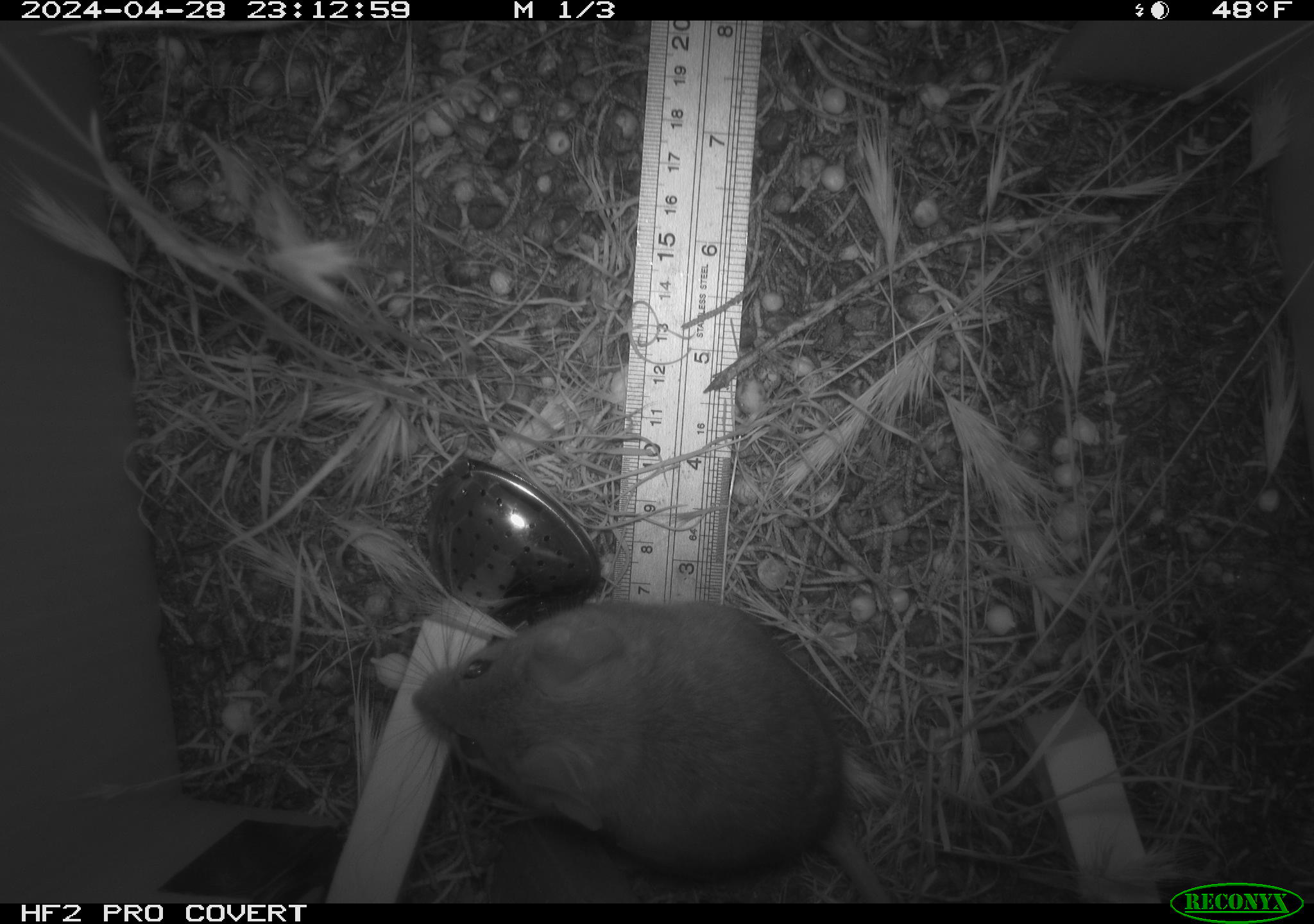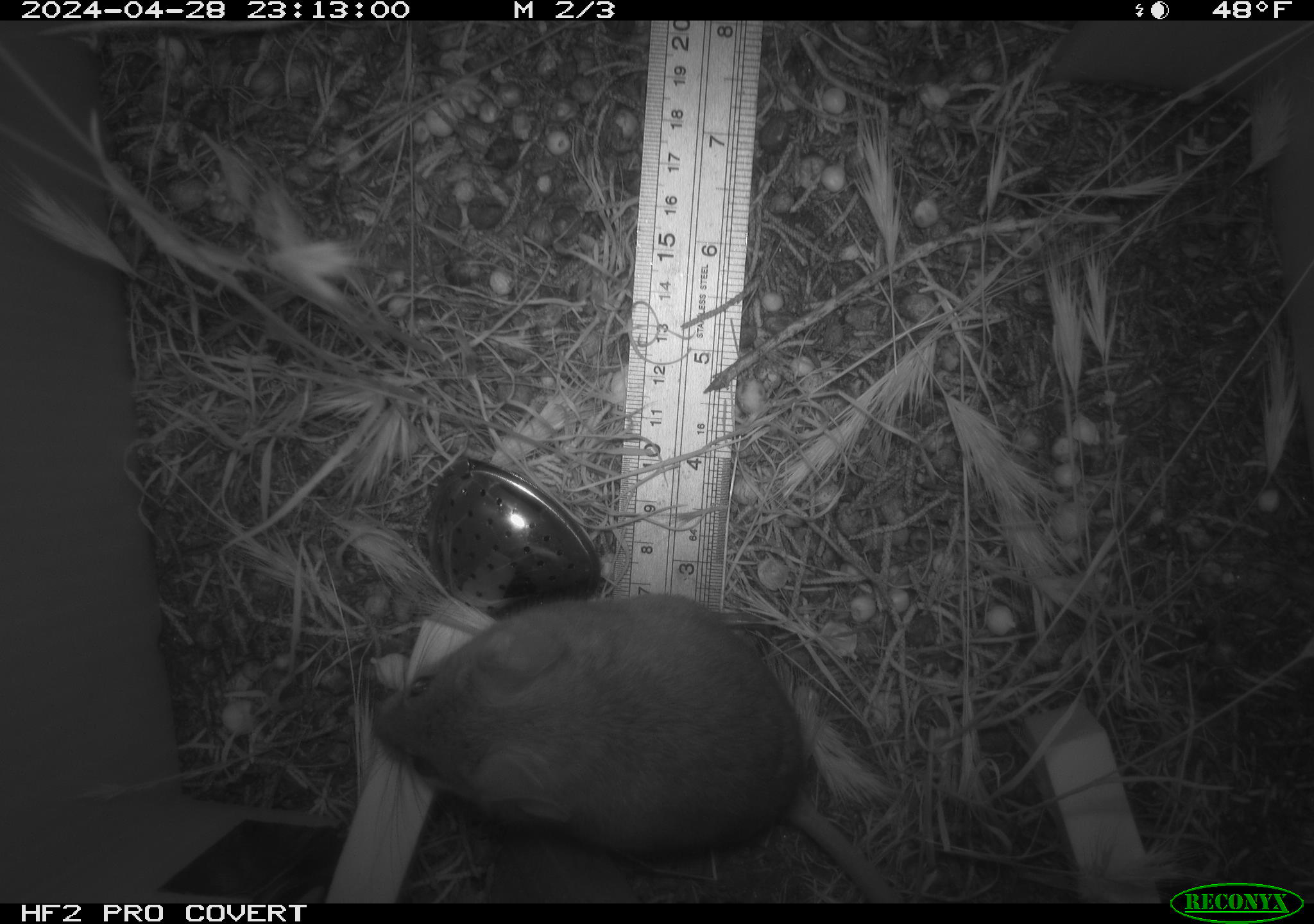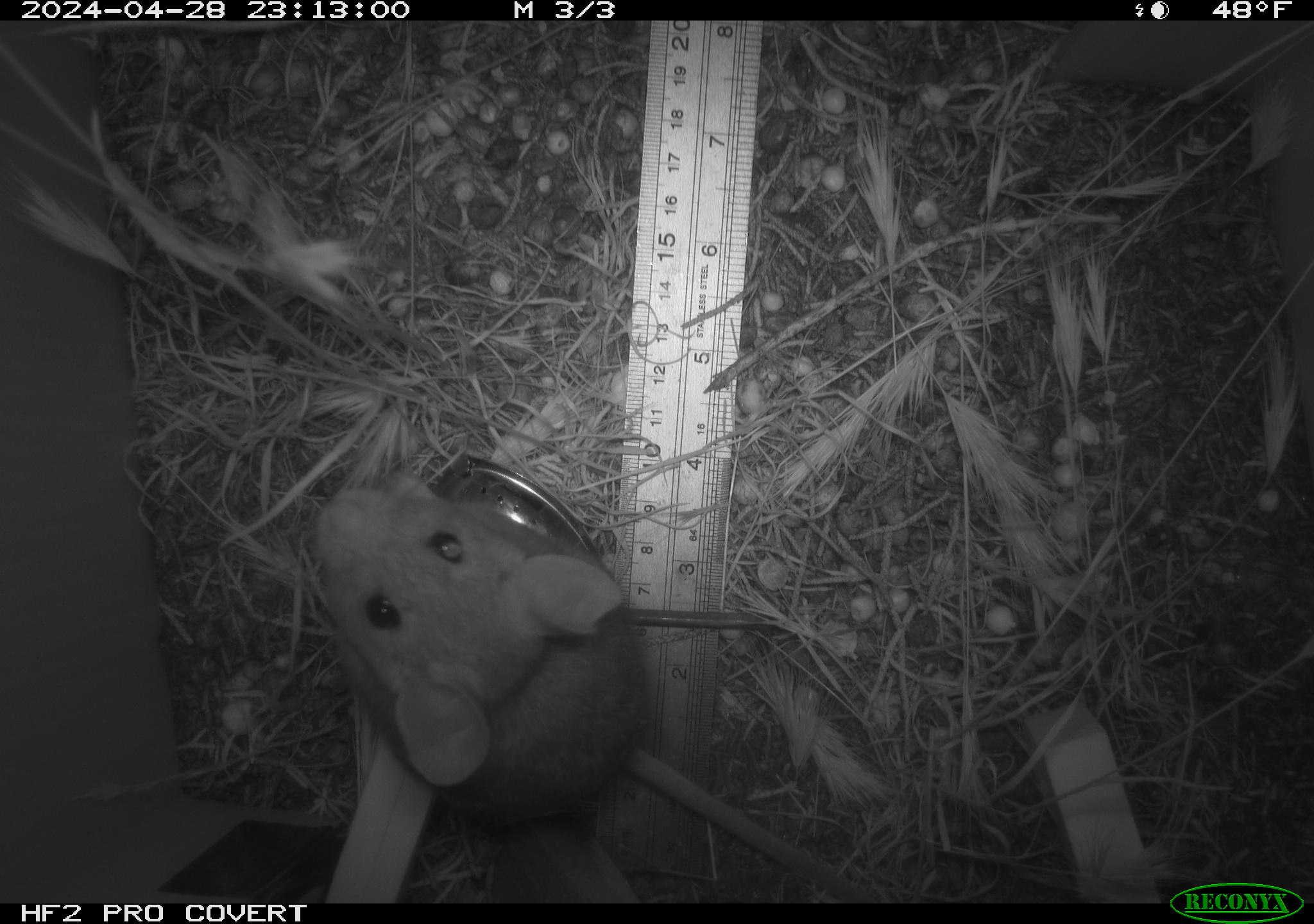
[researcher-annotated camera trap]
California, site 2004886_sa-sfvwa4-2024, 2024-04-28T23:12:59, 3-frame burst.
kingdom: Animalia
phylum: Chordata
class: Mammalia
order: Rodentia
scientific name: Rodentia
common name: mouse species